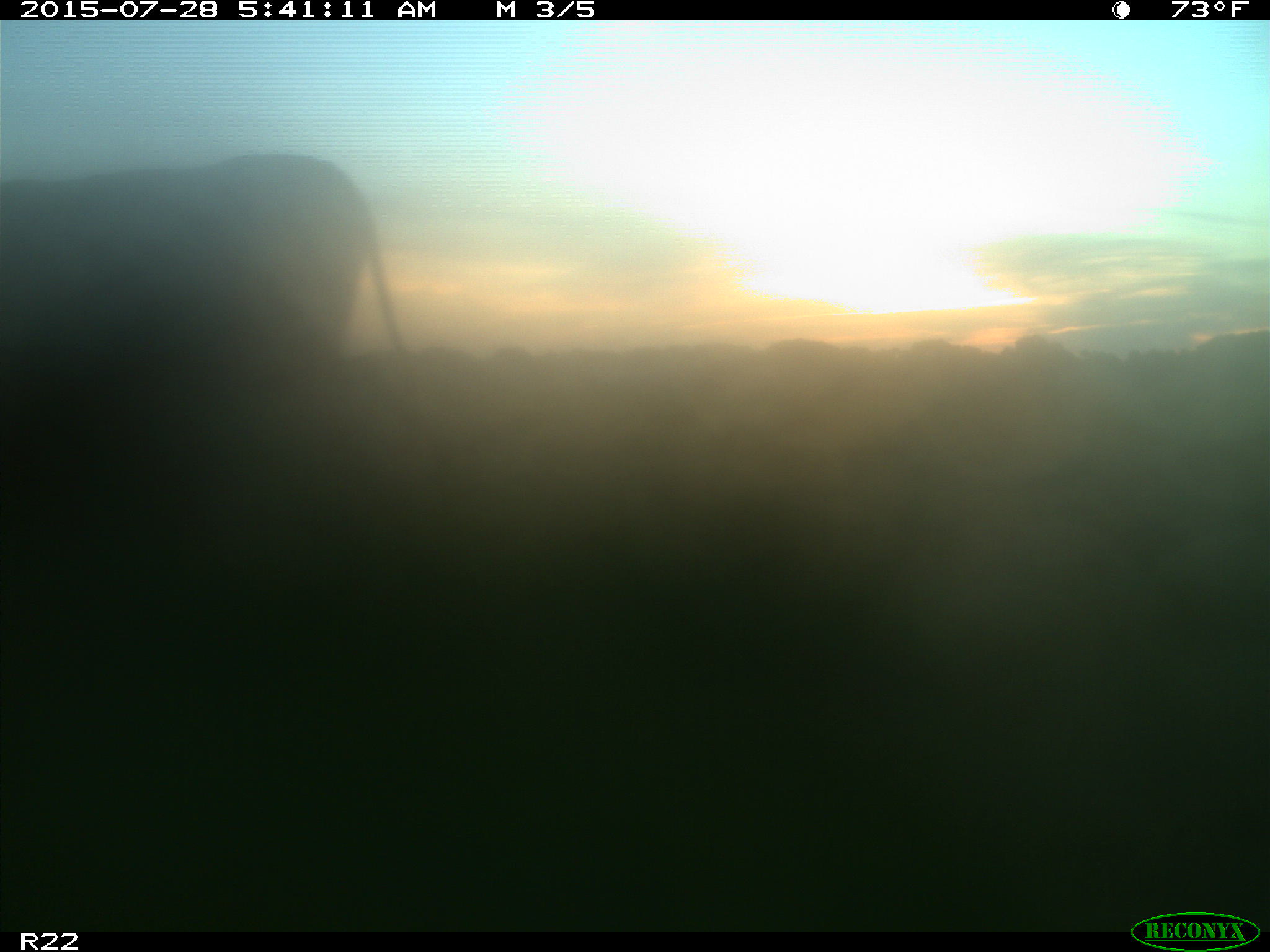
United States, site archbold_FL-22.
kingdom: Animalia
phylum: Chordata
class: Mammalia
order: Artiodactyla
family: Bovidae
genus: Bos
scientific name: Bos taurus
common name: domestic cow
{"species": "Bos taurus (domestic cow)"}